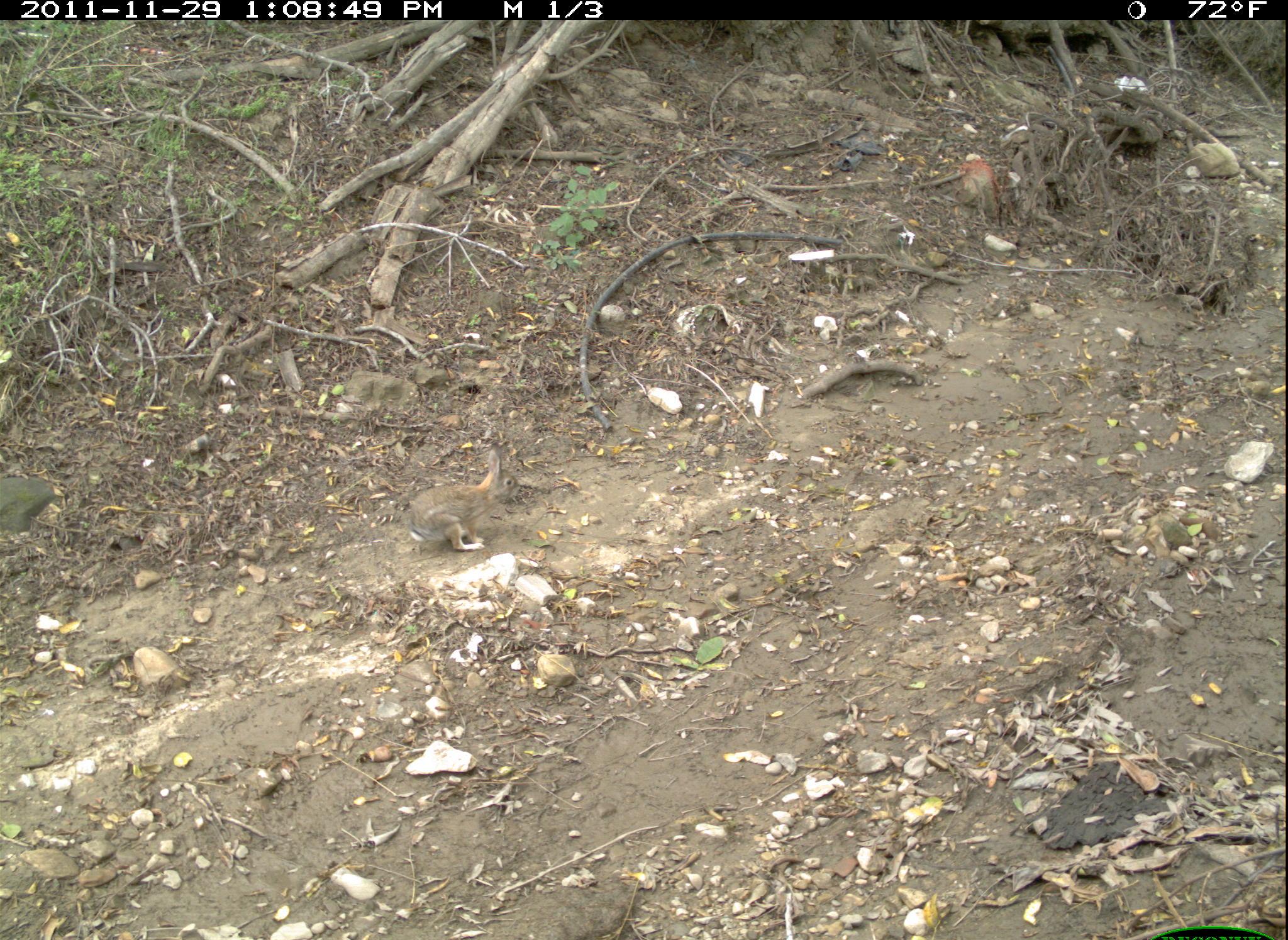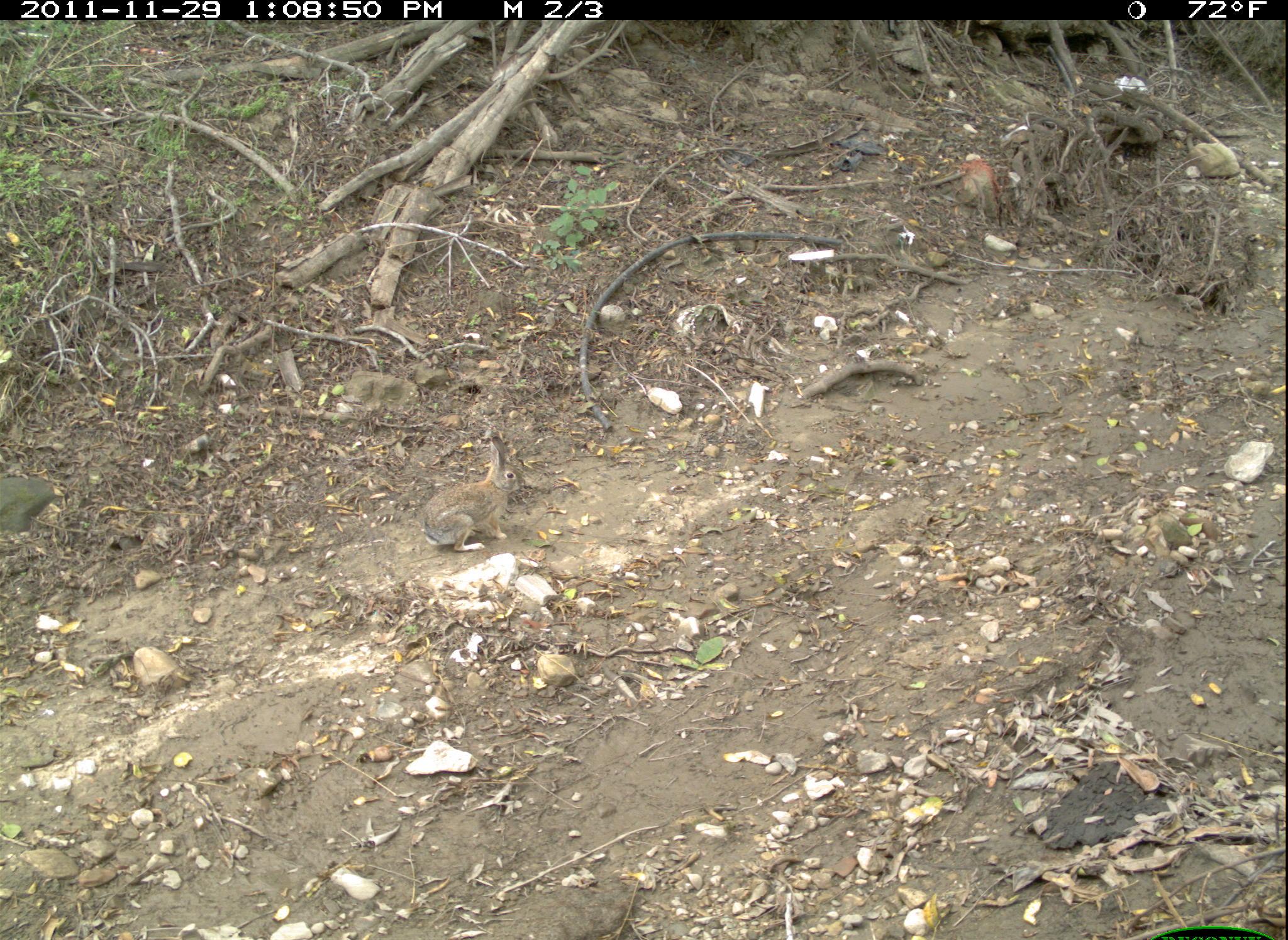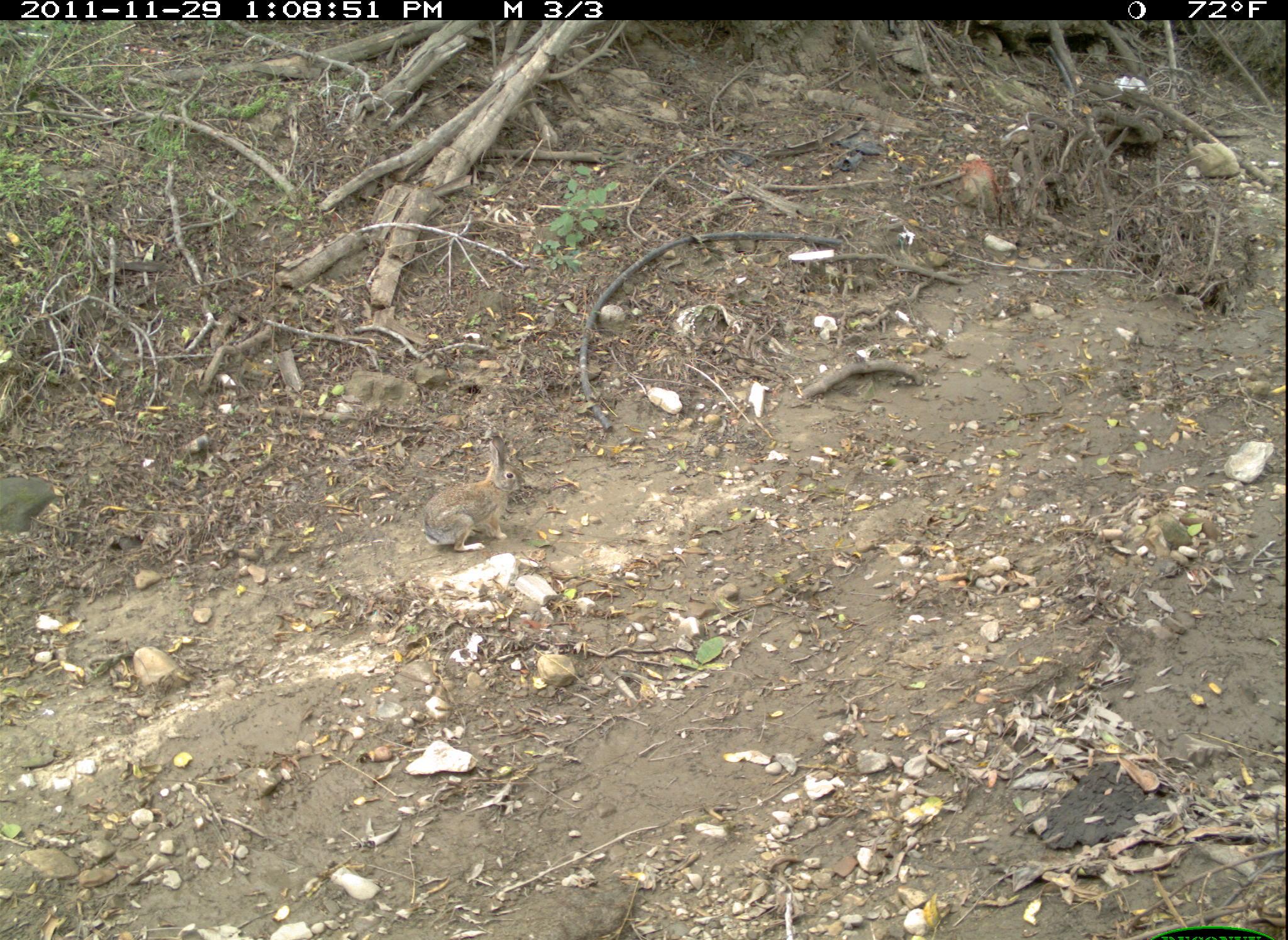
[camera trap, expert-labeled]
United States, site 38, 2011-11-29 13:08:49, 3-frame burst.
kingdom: Animalia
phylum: Chordata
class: Mammalia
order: Lagomorpha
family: Leporidae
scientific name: Leporidae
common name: rabbits and hares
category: rabbit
Rabbit (rabbits and hares) (Leporidae).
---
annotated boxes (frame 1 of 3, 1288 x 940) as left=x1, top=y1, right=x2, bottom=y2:
rabbit: left=410, top=448, right=520, bottom=552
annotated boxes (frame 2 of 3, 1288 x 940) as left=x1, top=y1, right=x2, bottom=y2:
rabbit: left=411, top=425, right=530, bottom=556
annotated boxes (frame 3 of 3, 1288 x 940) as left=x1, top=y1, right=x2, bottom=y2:
rabbit: left=420, top=435, right=526, bottom=559